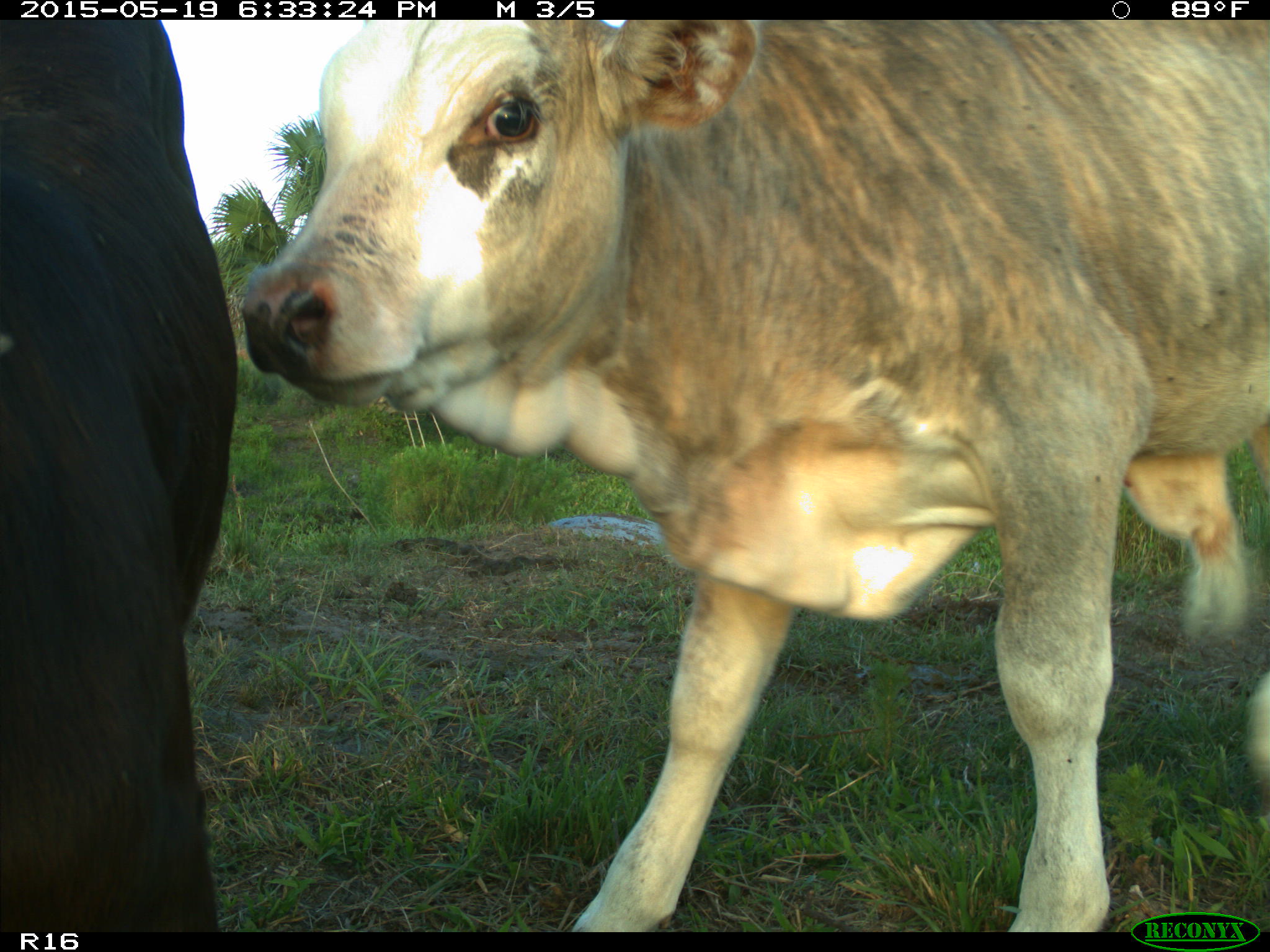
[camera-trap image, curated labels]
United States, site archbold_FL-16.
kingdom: Animalia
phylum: Chordata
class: Mammalia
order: Artiodactyla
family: Bovidae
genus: Bos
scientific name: Bos taurus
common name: domestic cow